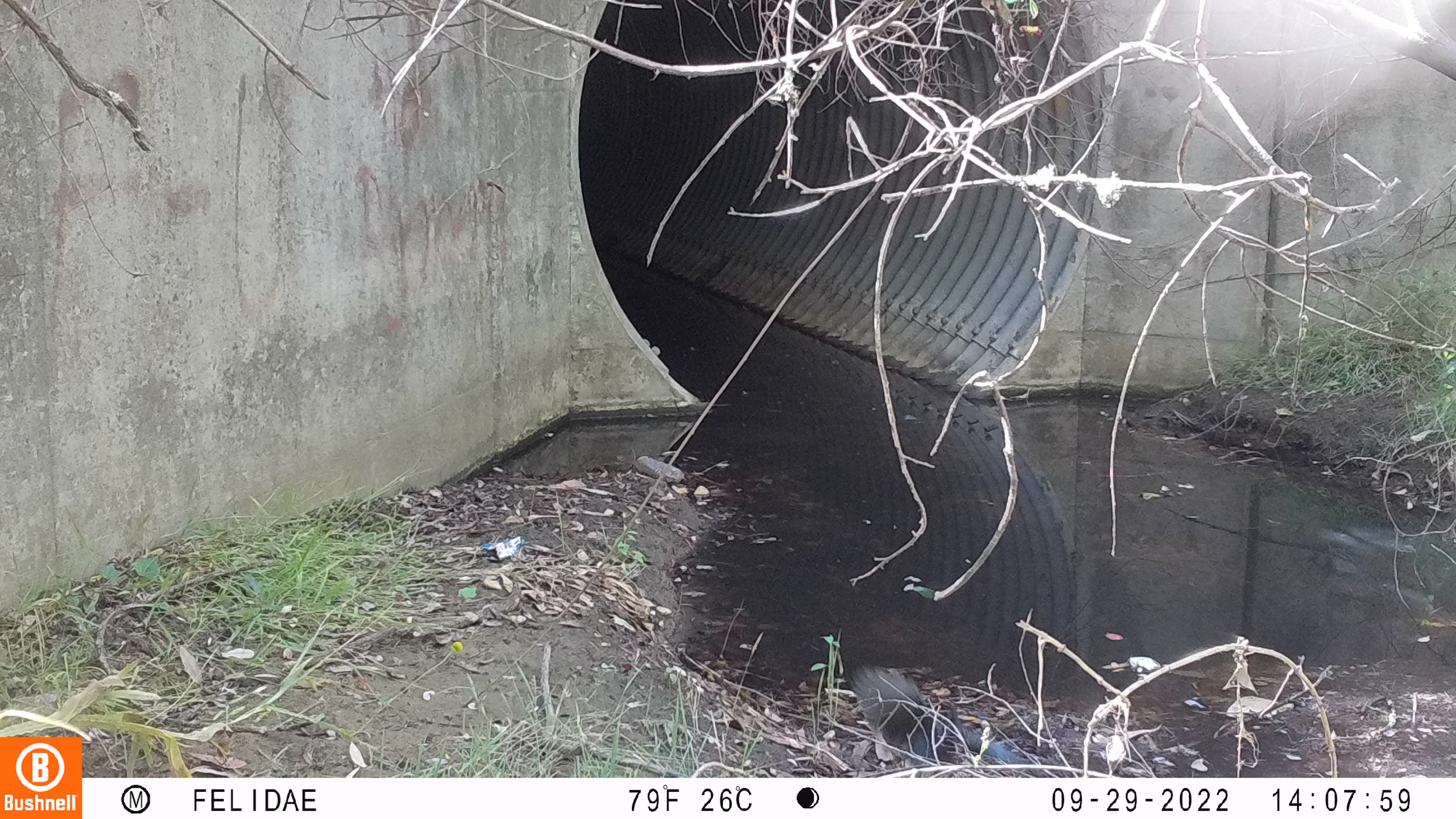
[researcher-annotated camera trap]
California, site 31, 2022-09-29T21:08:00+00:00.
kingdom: Animalia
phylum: Chordata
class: Aves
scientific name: Aves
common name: bird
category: unknown bird